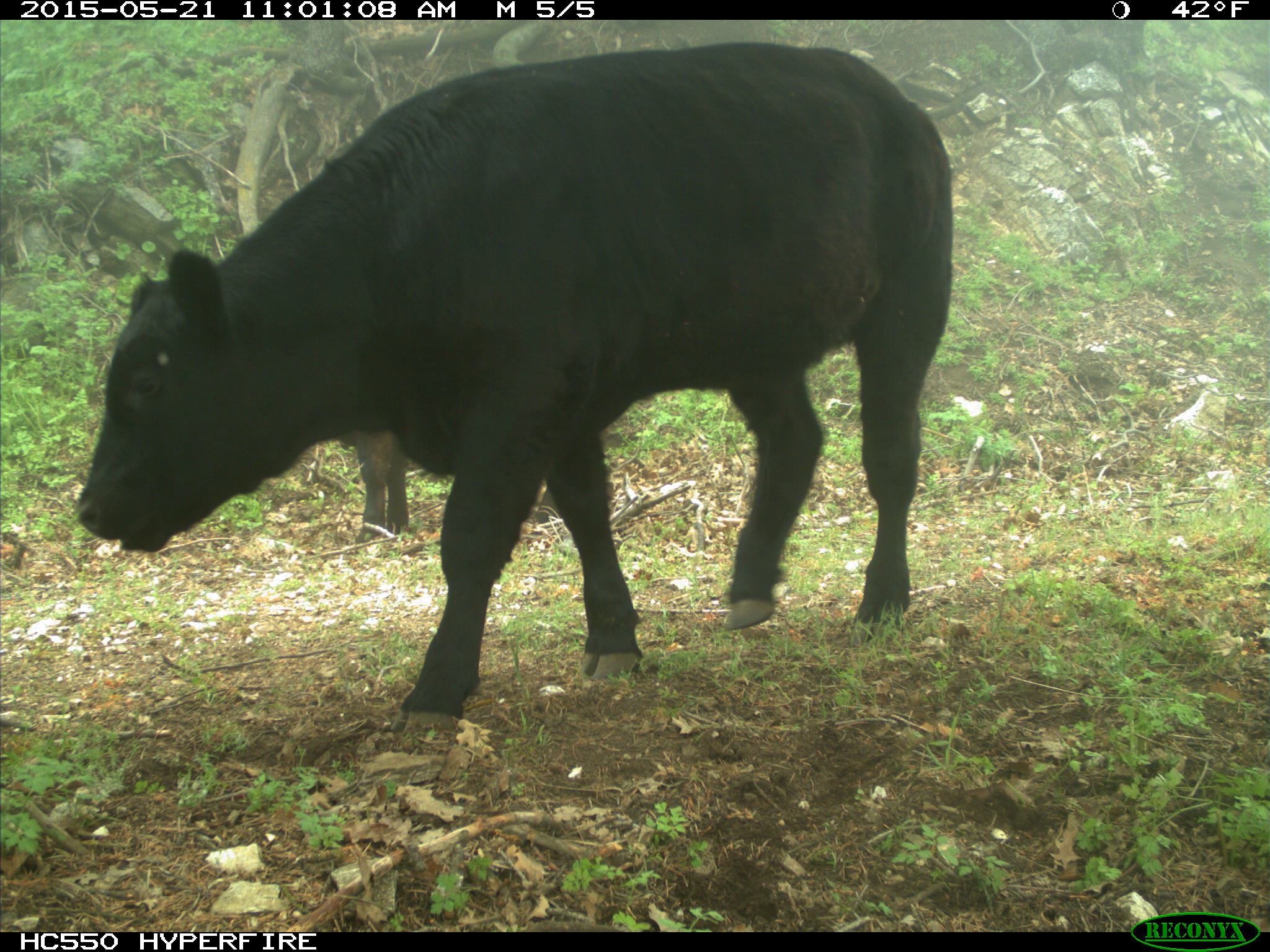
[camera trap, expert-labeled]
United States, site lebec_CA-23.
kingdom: Animalia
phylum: Chordata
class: Mammalia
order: Artiodactyla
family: Bovidae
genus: Bos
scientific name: Bos taurus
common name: domestic cow